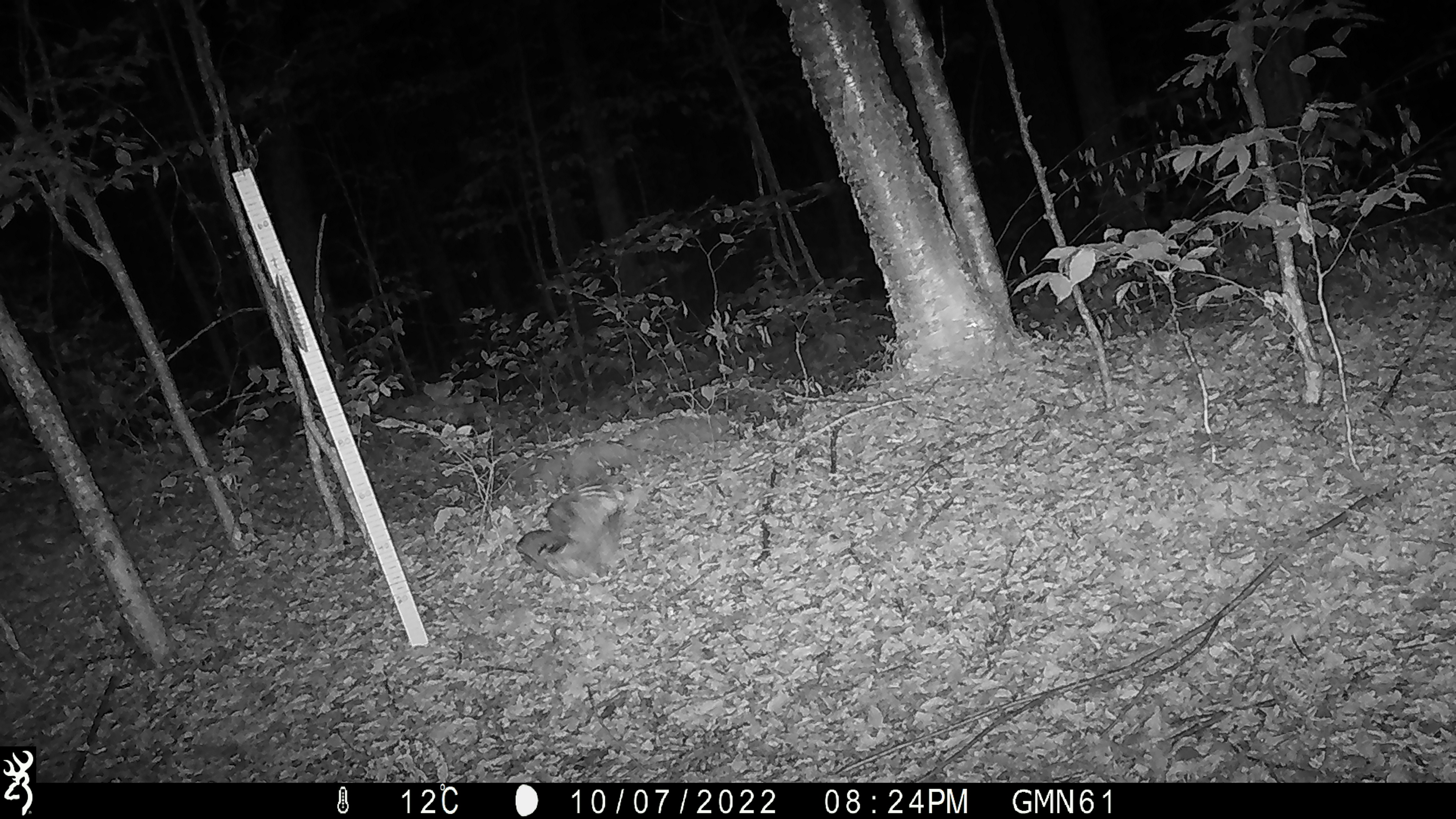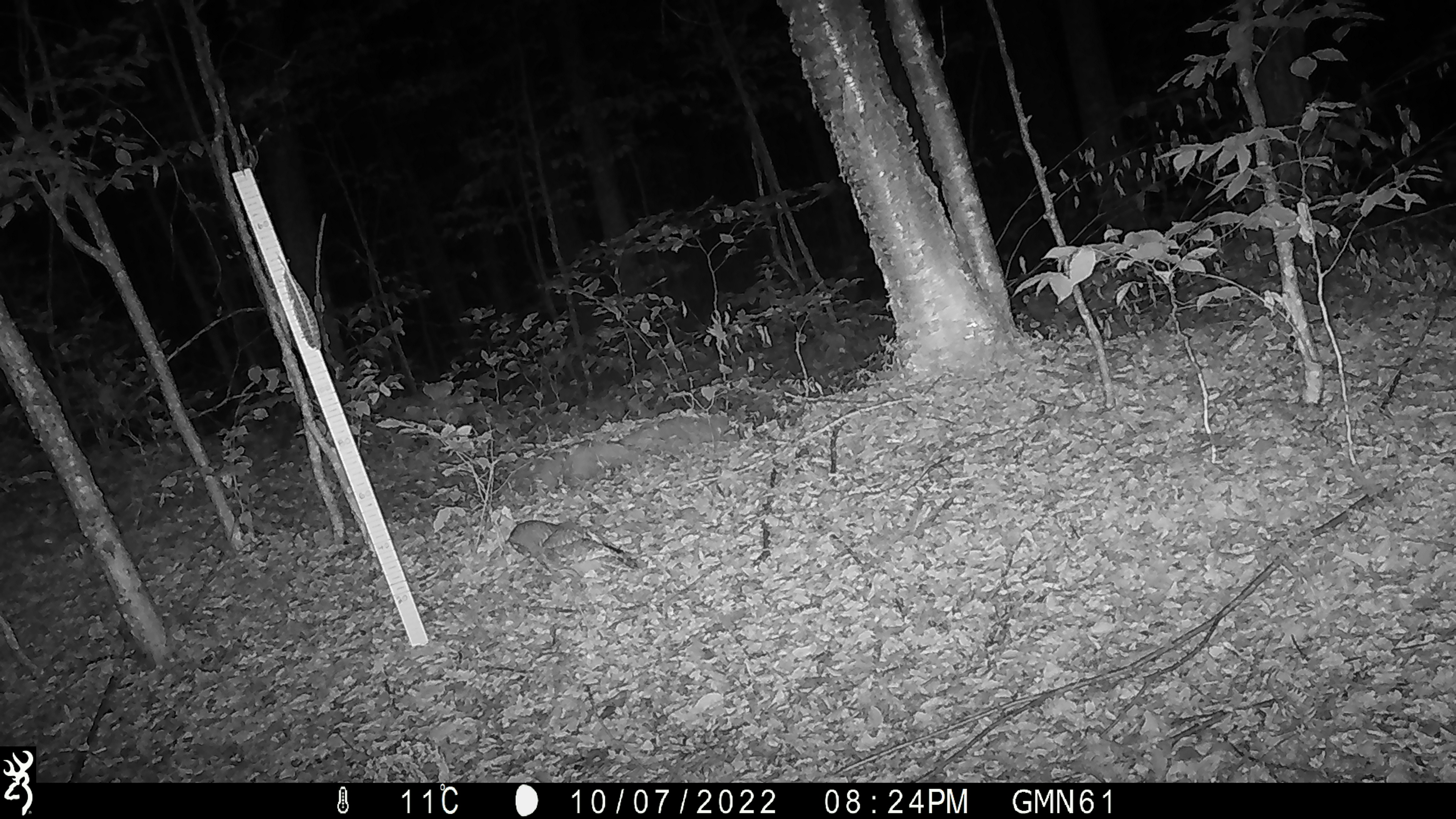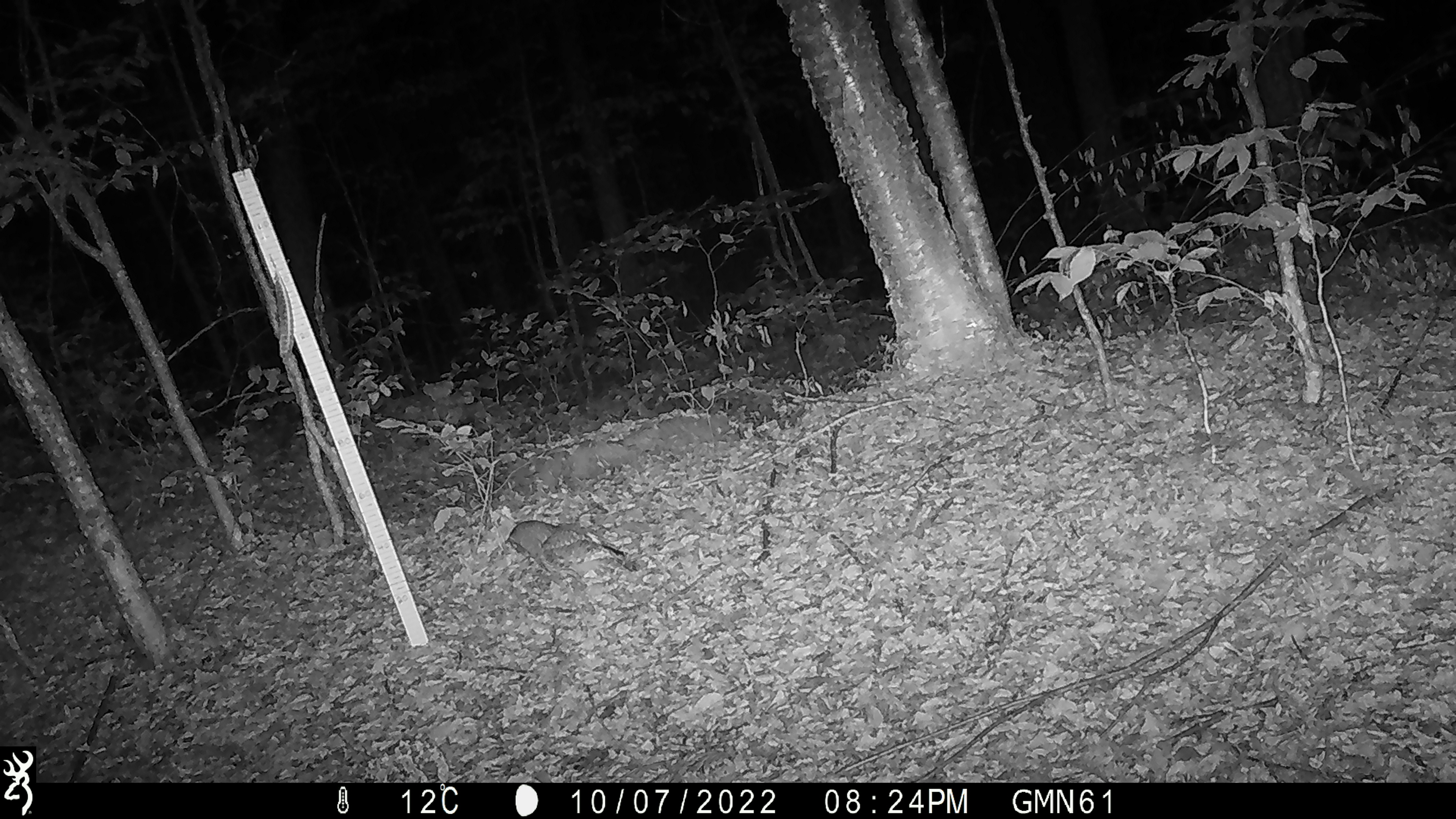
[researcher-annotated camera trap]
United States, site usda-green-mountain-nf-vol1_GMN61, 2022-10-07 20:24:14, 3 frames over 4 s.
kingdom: Animalia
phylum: Chordata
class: Aves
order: Strigiformes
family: Strigidae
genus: Strix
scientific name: Strix varia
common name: barred owl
Barred owl (Strix varia).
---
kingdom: Animalia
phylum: Chordata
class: Aves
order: Strigiformes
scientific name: Strigiformes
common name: owl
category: owl sp.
Owl sp. (owl) (Strigiformes).